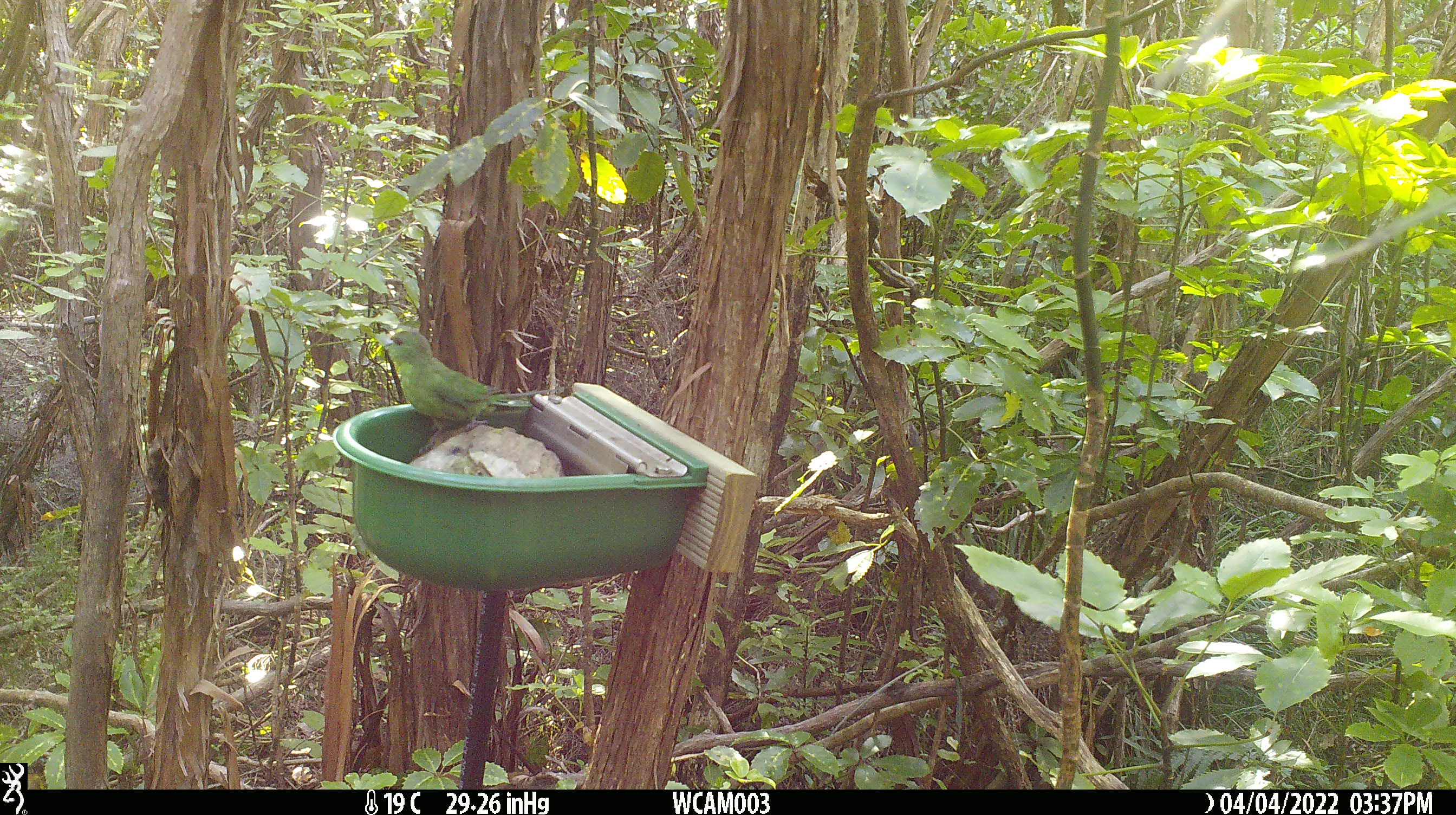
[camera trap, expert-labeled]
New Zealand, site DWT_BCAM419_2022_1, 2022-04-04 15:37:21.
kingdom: Animalia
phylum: Chordata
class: Aves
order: Psittaciformes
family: Psittaculidae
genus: Cyanoramphus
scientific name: Cyanoramphus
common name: parakeet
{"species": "parakeet (Cyanoramphus)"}